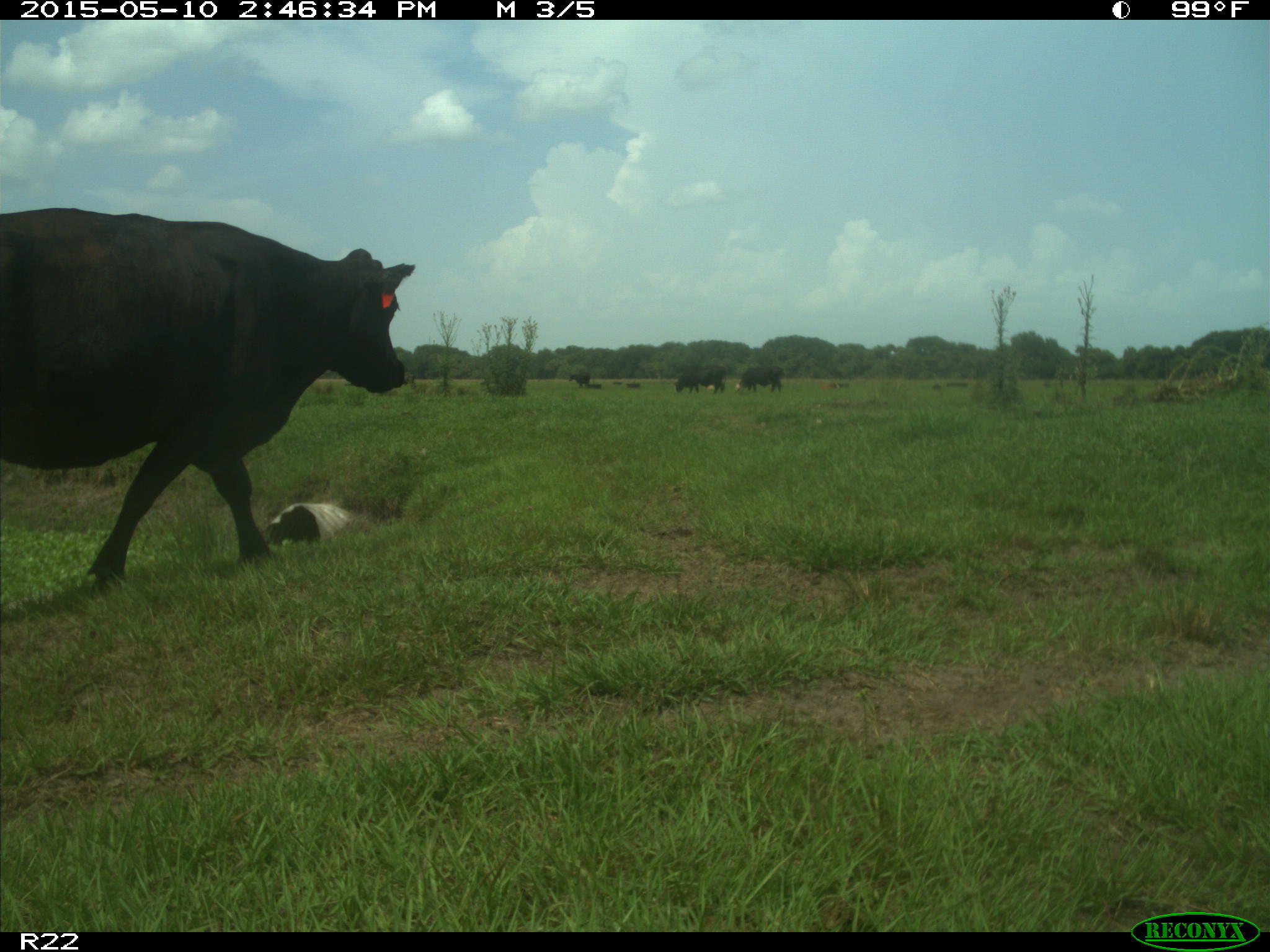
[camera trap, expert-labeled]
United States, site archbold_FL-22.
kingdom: Animalia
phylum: Chordata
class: Mammalia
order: Artiodactyla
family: Bovidae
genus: Bos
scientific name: Bos taurus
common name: domestic cow